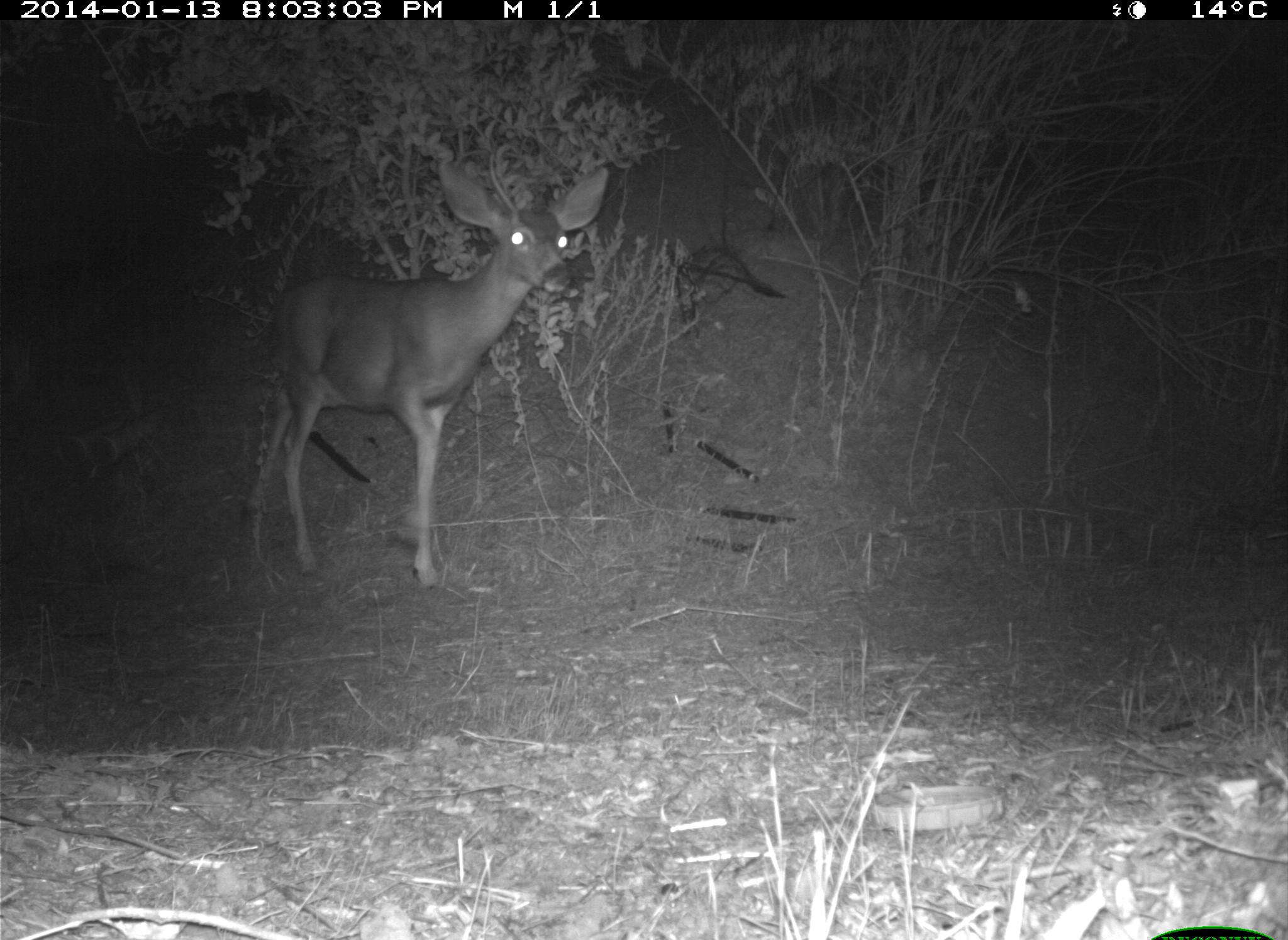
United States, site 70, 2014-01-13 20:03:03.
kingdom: Animalia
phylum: Chordata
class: Mammalia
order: Artiodactyla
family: Cervidae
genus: Odocoileus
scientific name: Odocoileus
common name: deer